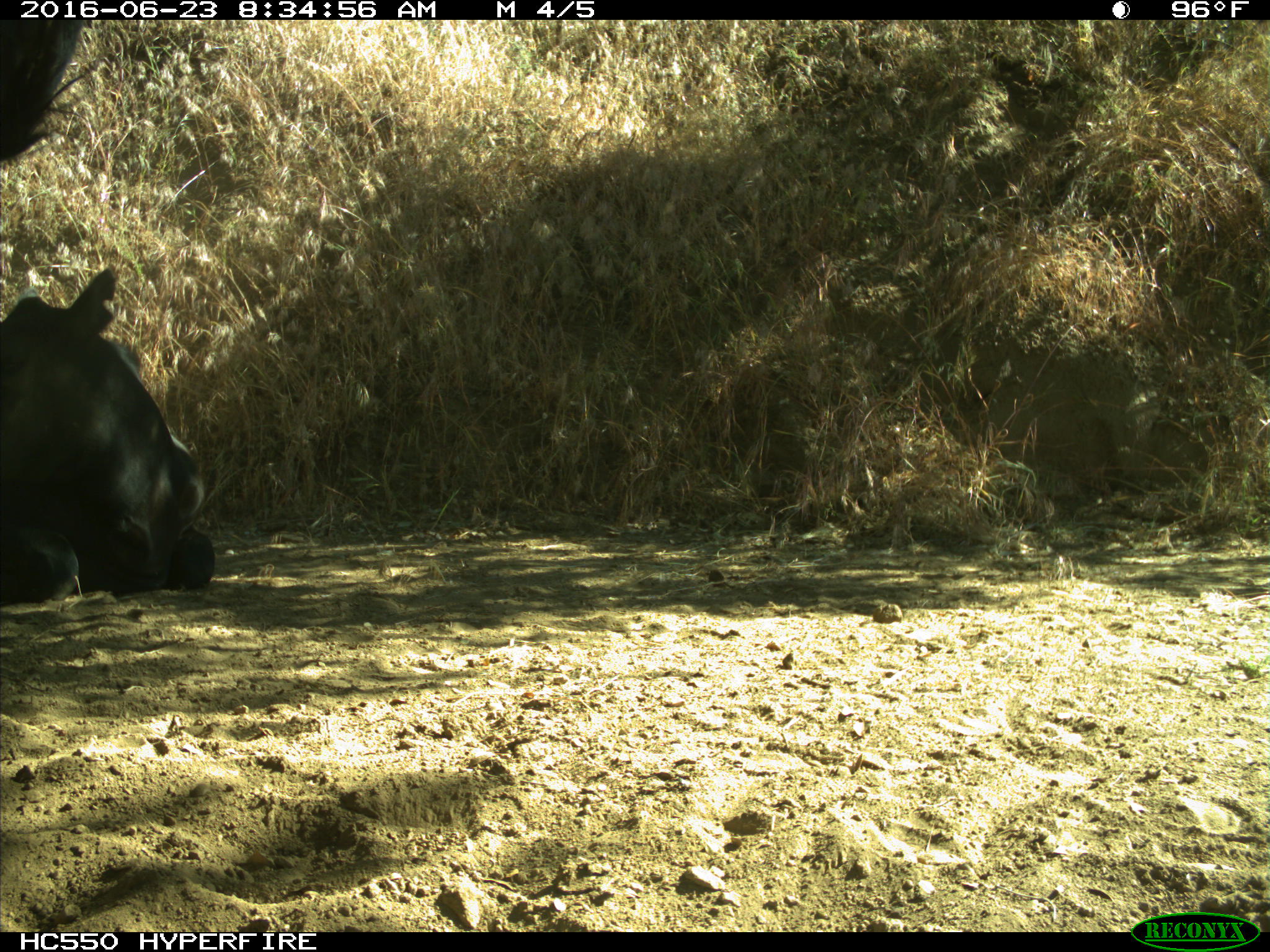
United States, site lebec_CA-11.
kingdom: Animalia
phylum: Chordata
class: Mammalia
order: Artiodactyla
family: Bovidae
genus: Bos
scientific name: Bos taurus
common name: domestic cow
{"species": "Bos taurus (domestic cow)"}